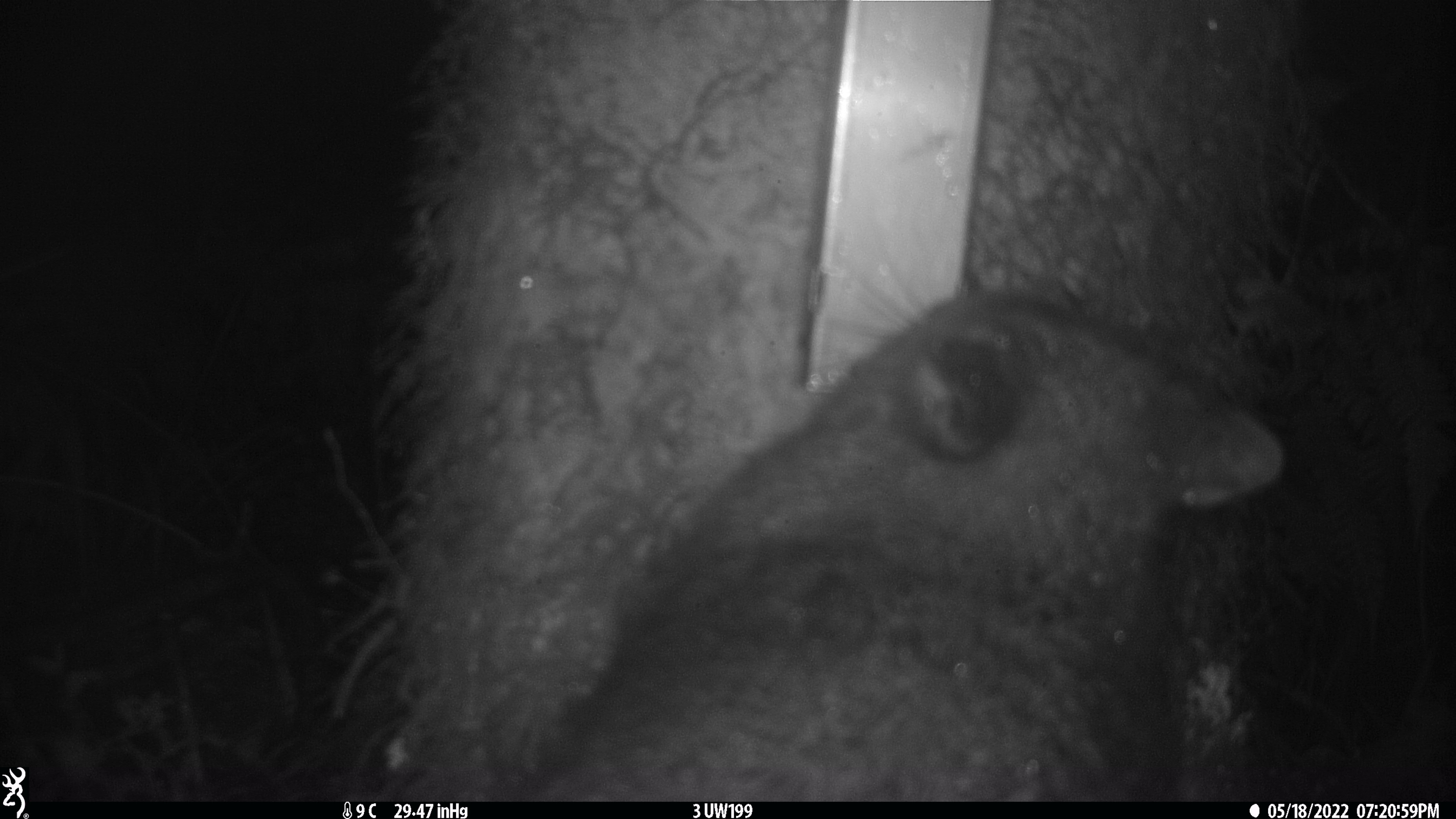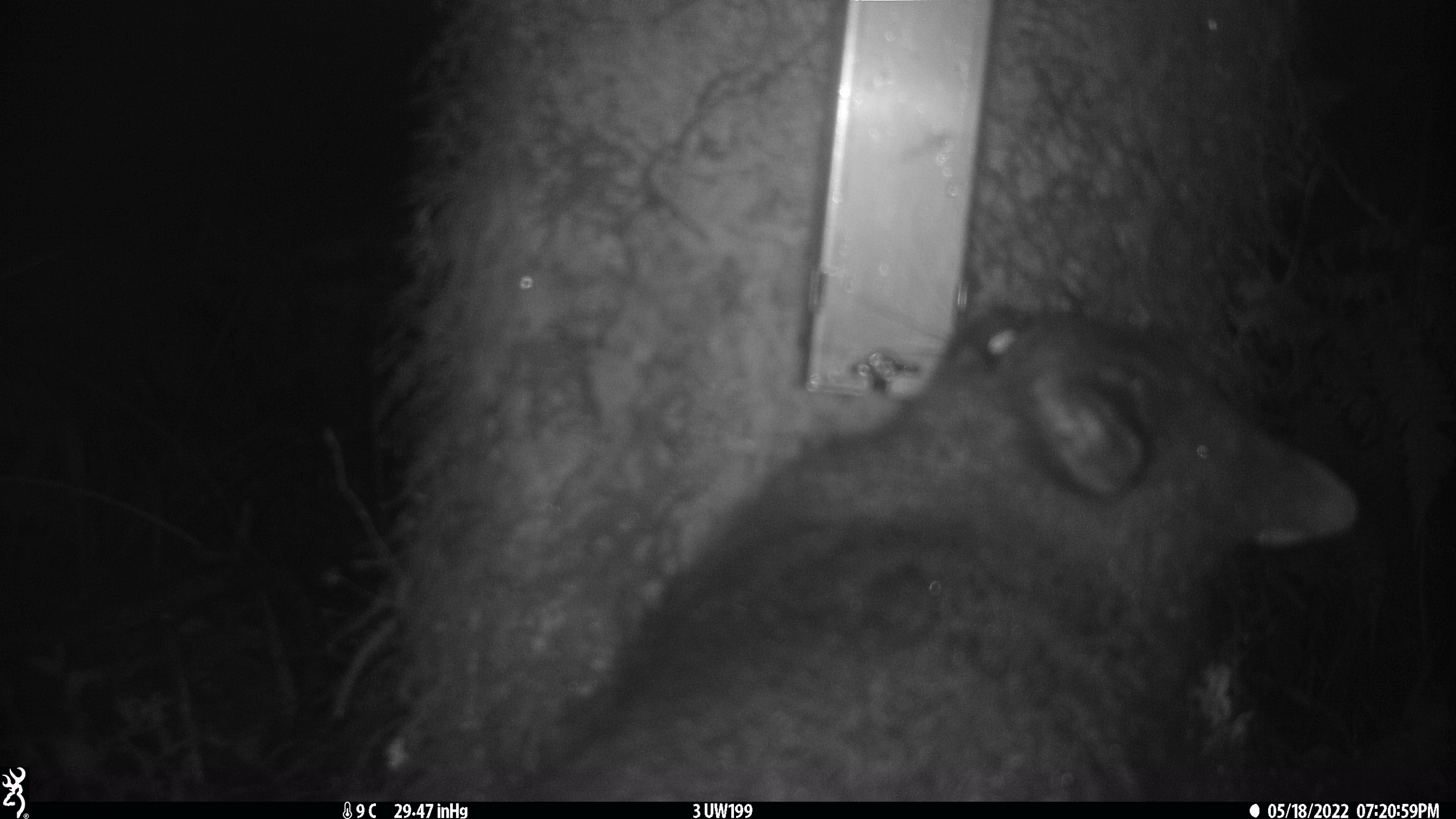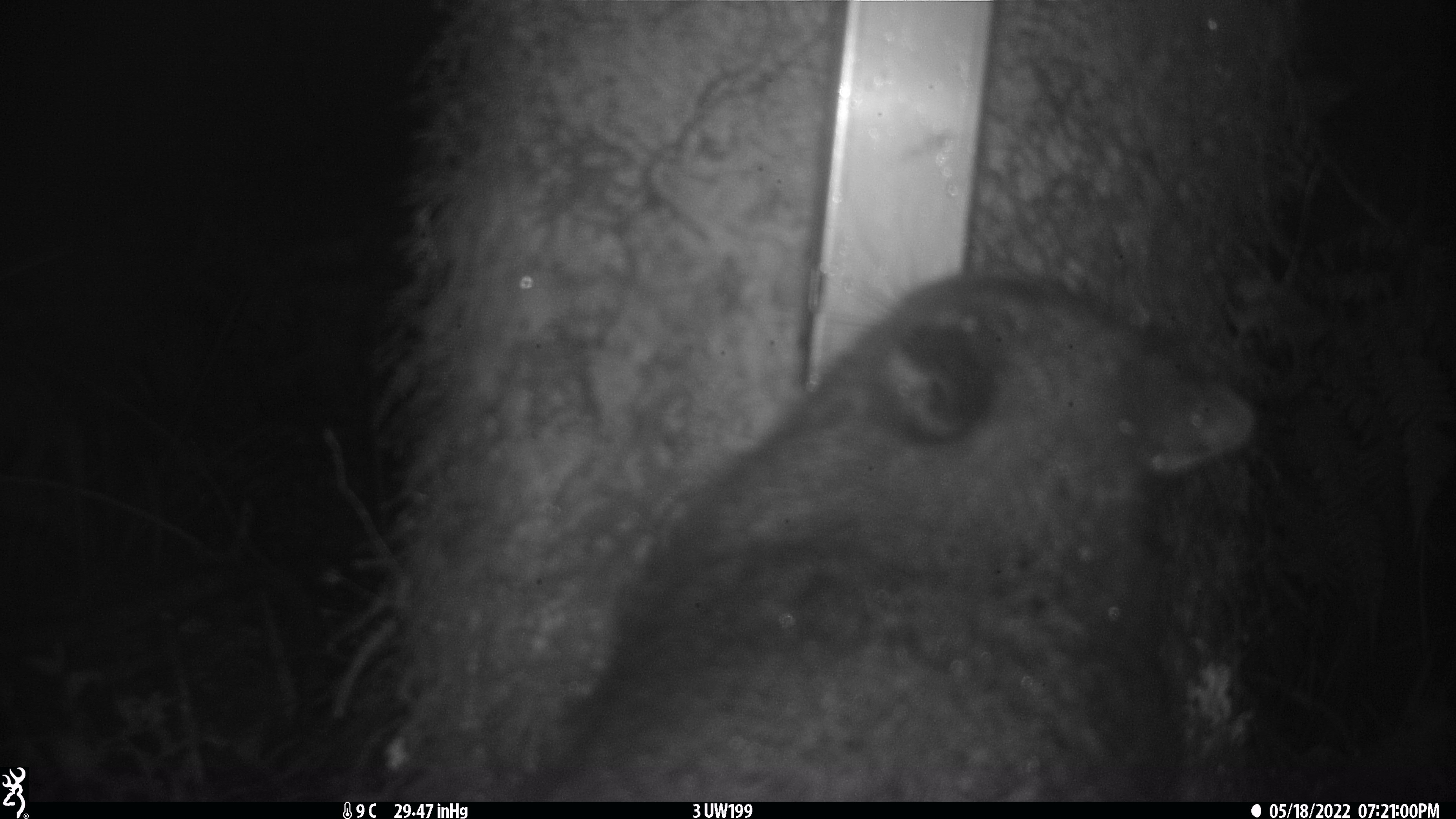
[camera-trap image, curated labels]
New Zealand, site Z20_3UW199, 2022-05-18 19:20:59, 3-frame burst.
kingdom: Animalia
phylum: Chordata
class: Mammalia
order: Diprotodontia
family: Phalangeridae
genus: Trichosurus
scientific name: Trichosurus vulpecula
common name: common brushtail possum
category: possum